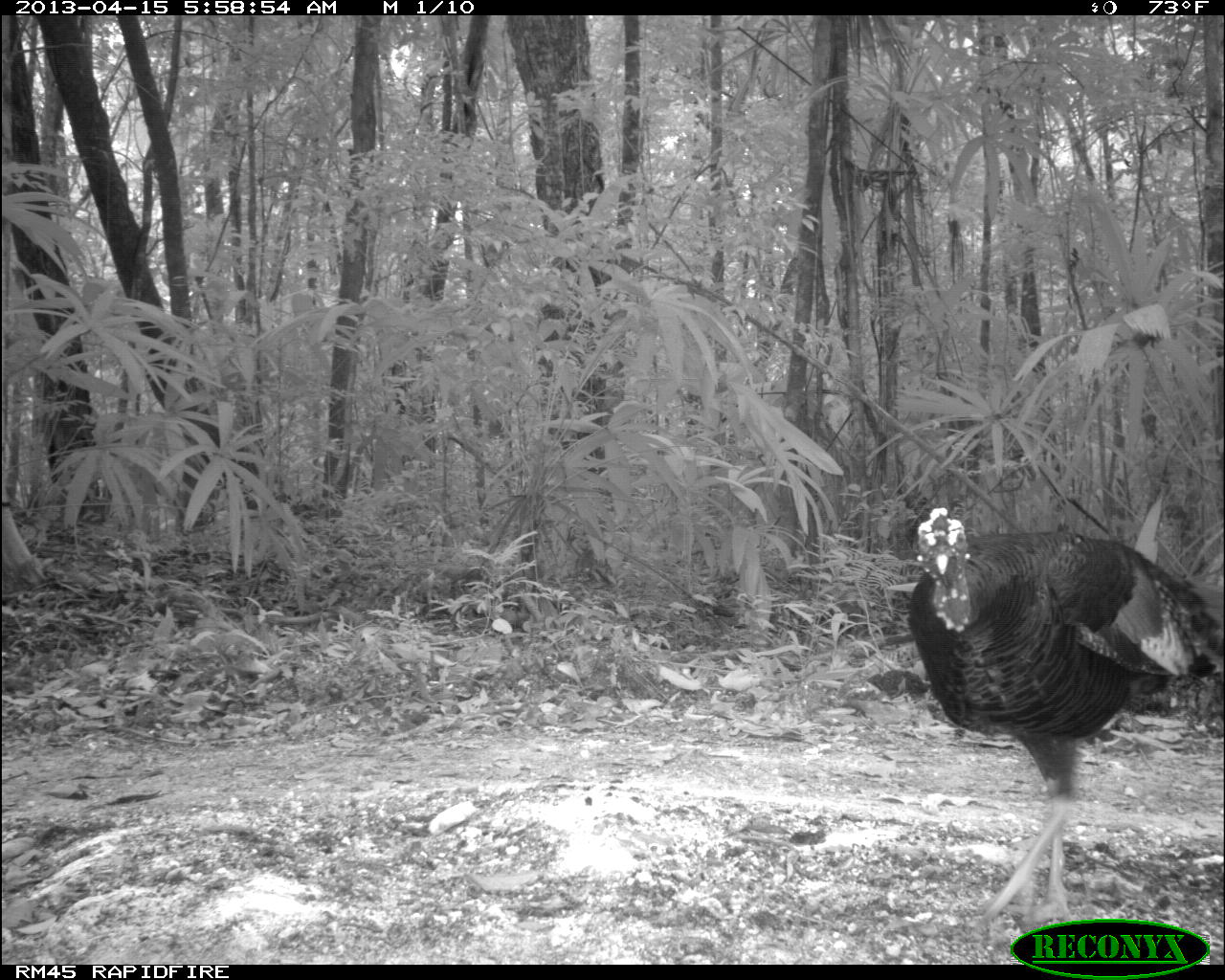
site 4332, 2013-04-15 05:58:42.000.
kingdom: Animalia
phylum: Chordata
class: Aves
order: Galliformes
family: Phasianidae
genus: Meleagris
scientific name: Meleagris ocellata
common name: ocellated turkey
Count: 1.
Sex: male.